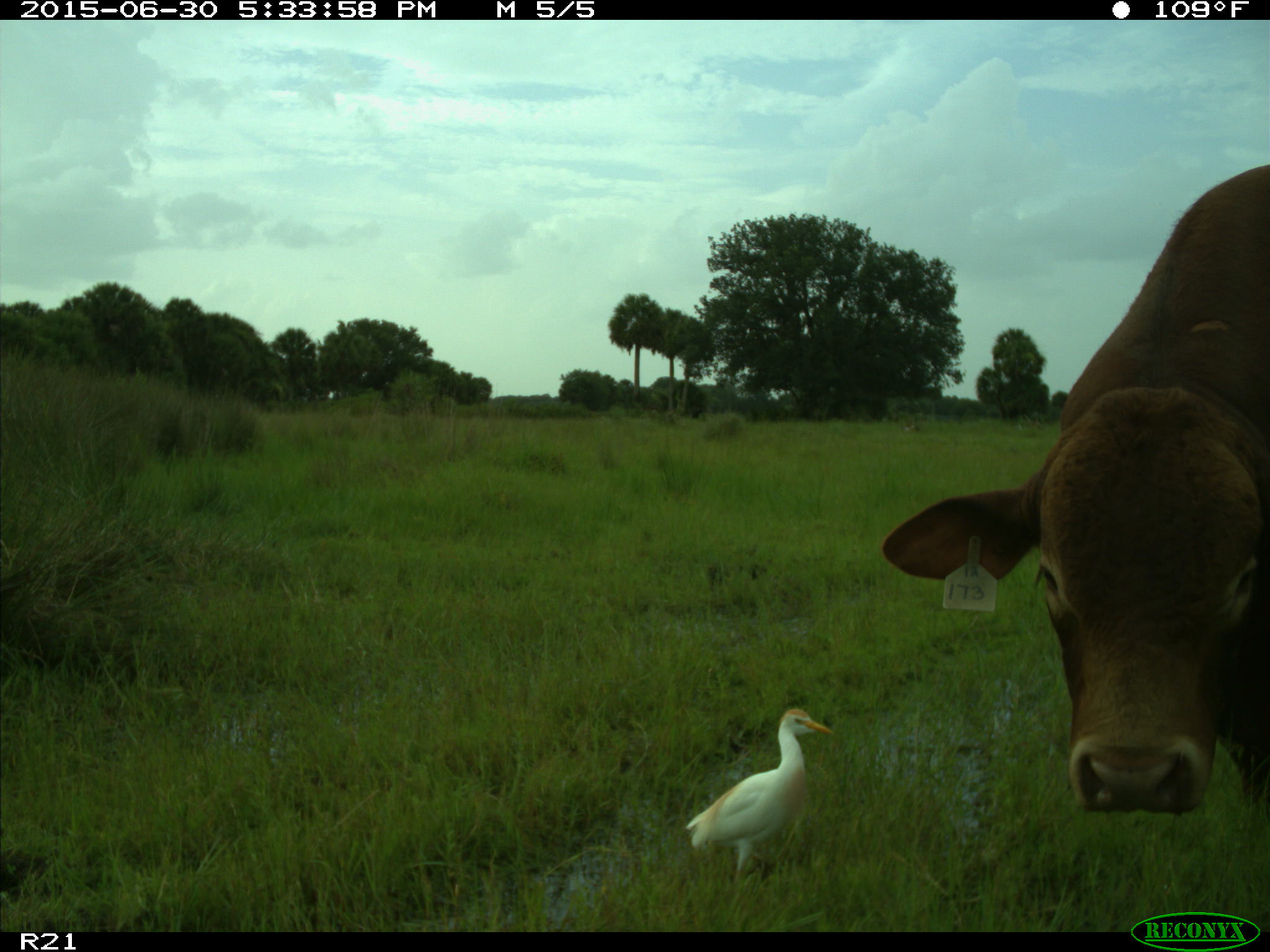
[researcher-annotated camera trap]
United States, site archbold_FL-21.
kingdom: Animalia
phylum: Chordata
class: Mammalia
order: Artiodactyla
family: Bovidae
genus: Bos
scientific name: Bos taurus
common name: domestic cow